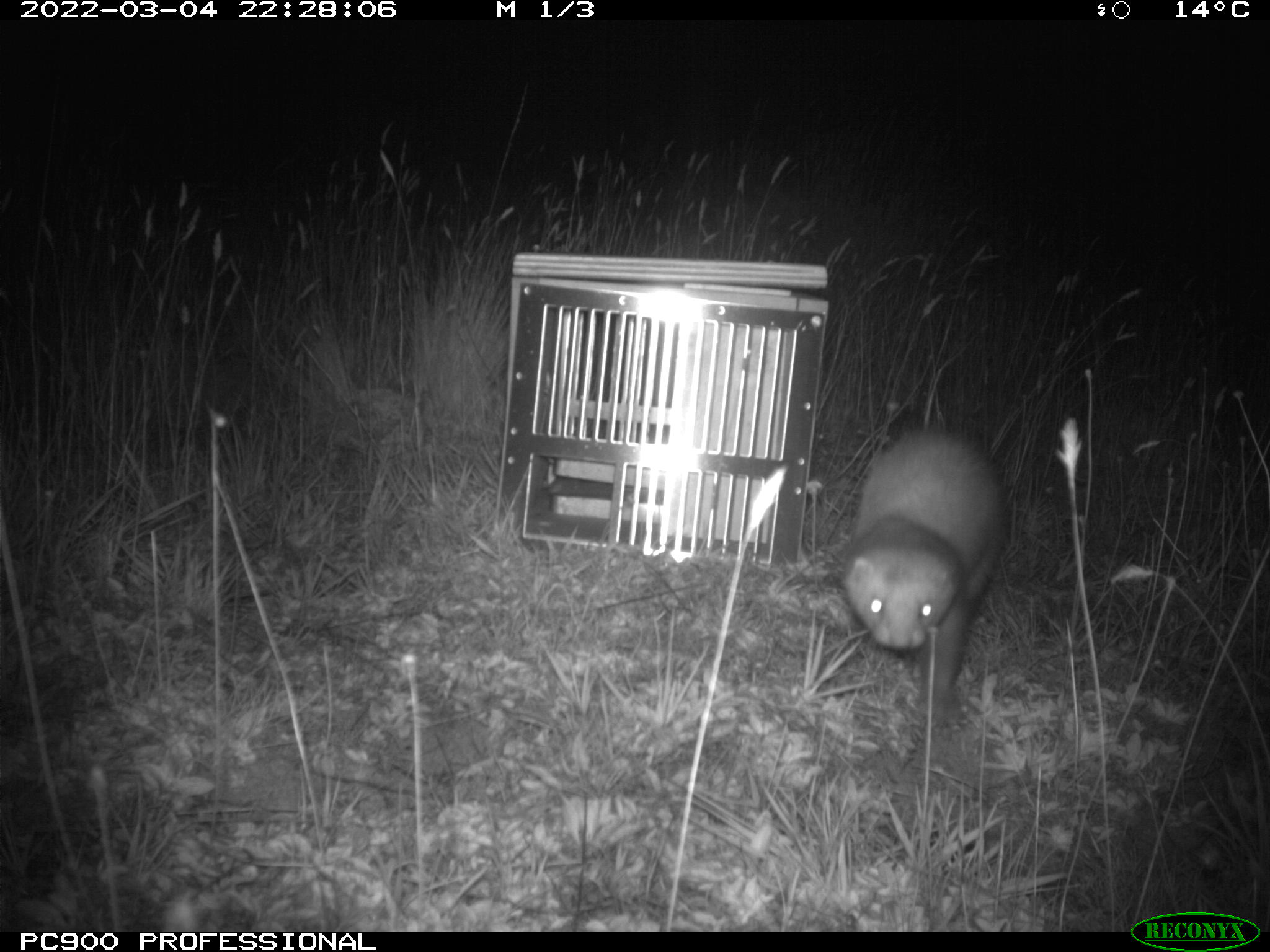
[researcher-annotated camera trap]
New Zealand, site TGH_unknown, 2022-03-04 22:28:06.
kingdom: Animalia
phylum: Chordata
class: Mammalia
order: Carnivora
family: Mustelidae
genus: Mustela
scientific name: Mustela furo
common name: ferret